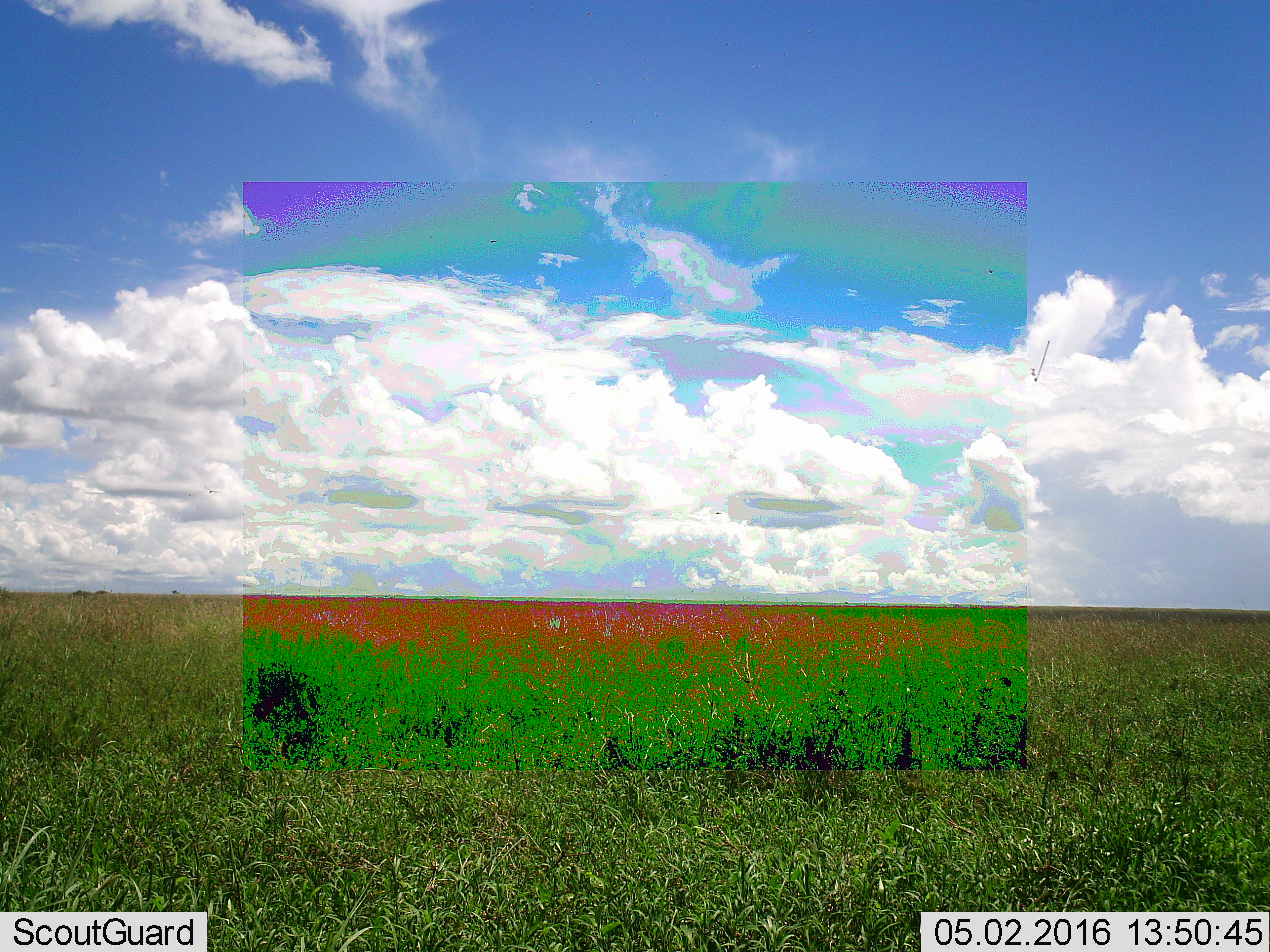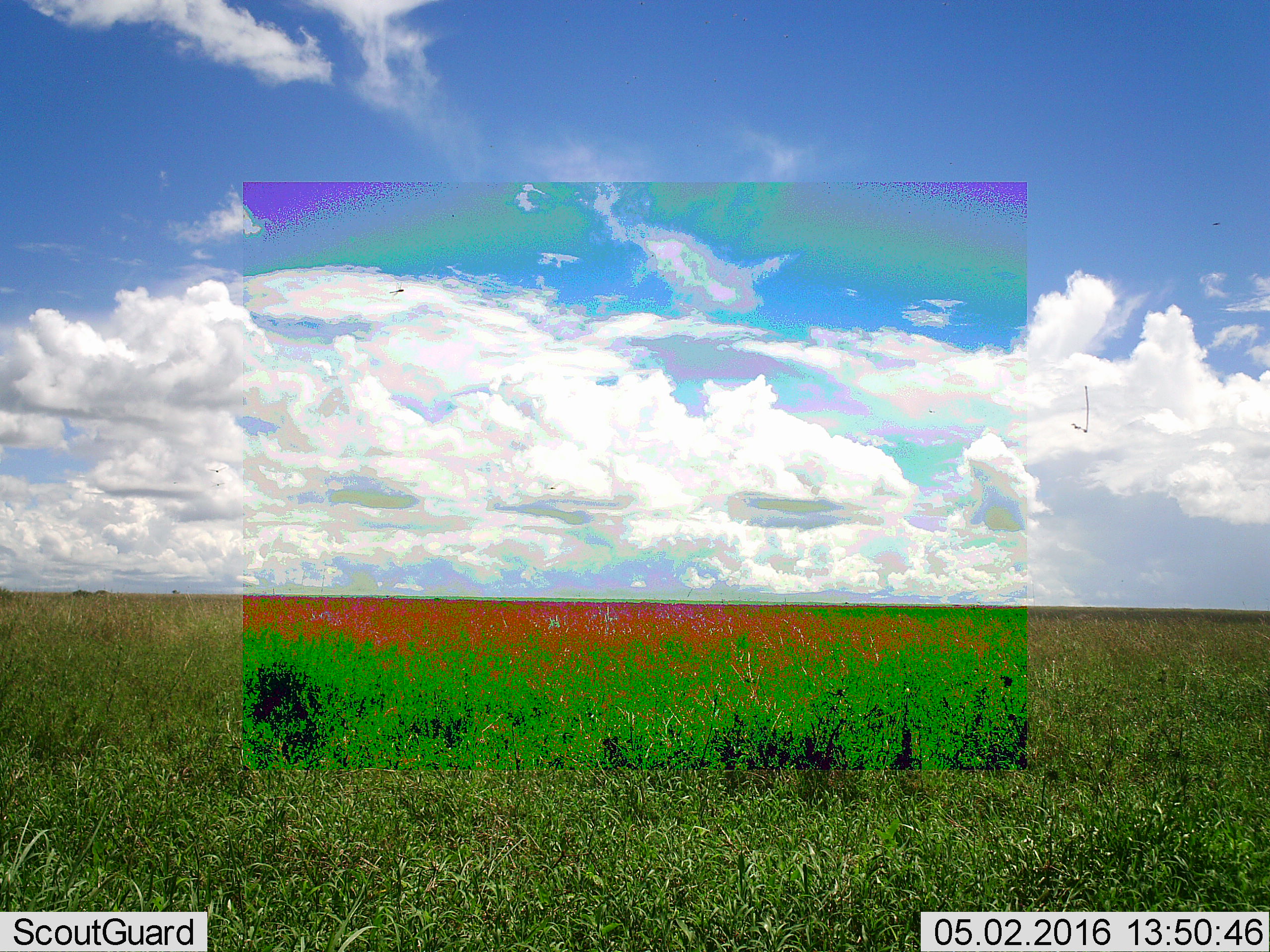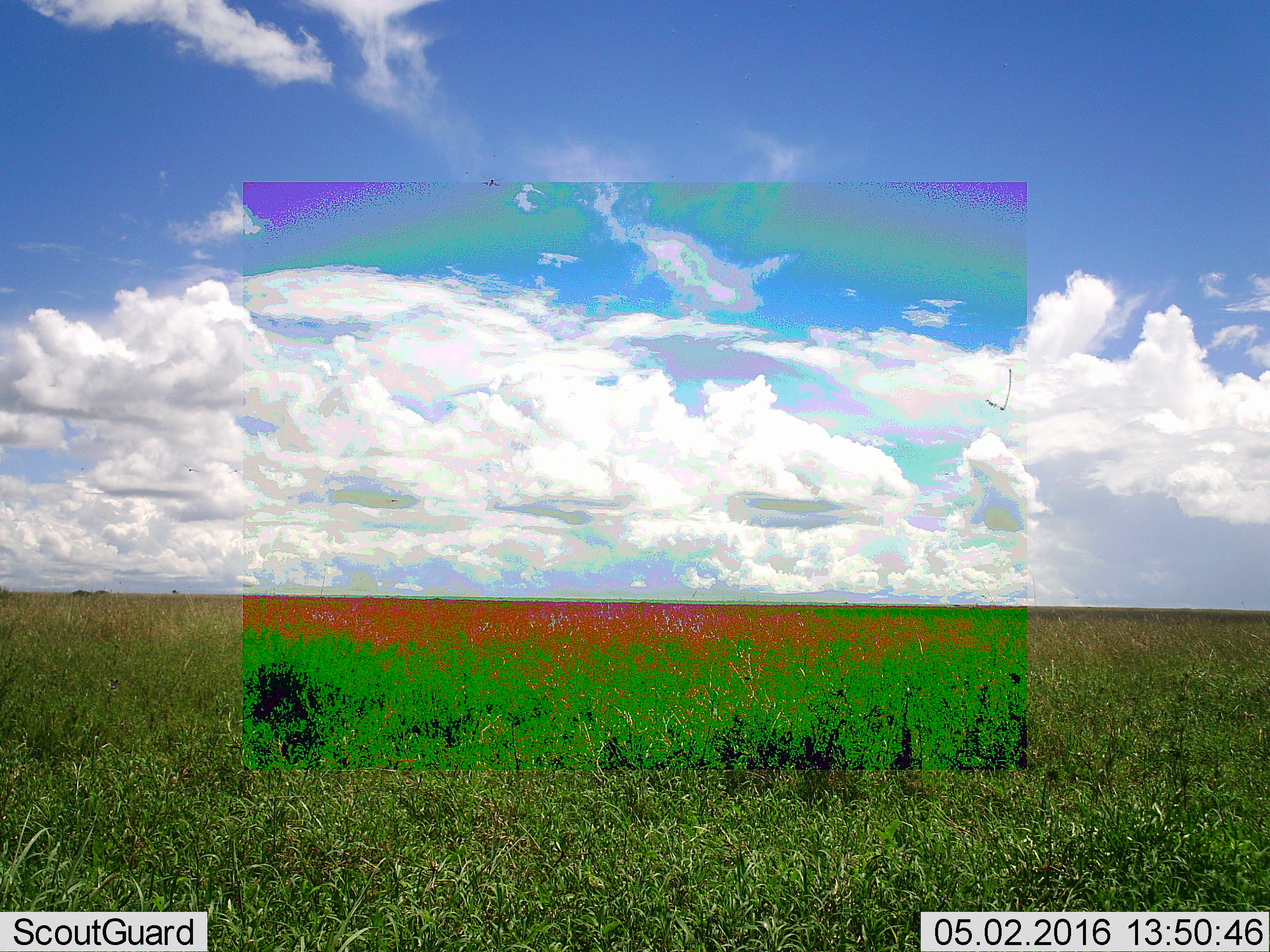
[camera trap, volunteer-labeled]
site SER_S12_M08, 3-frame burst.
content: unidentified animal